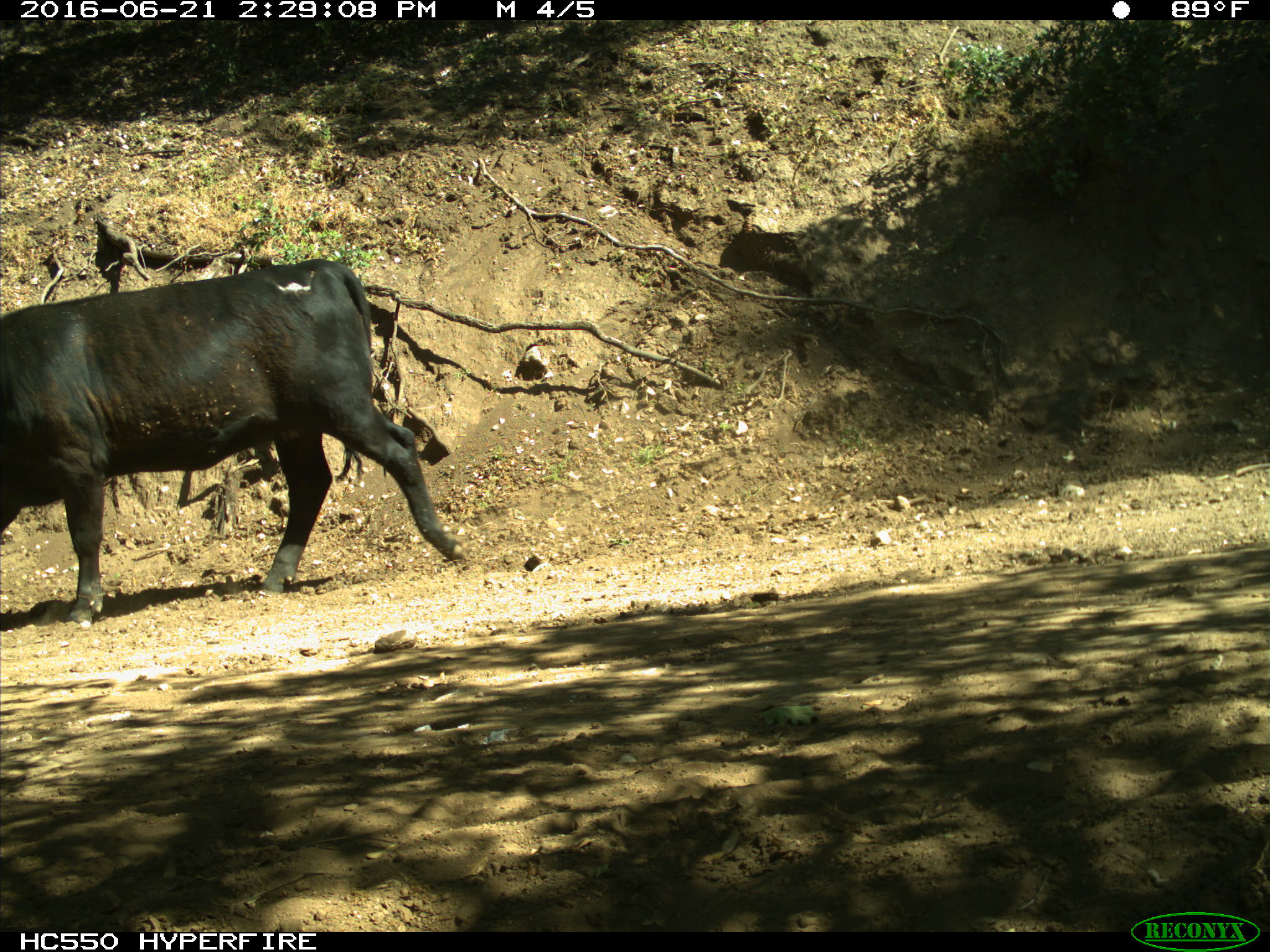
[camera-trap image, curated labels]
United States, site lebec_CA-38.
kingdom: Animalia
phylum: Chordata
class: Mammalia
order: Artiodactyla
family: Bovidae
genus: Bos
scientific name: Bos taurus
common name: domestic cow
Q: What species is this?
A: Bos taurus (domestic cow).